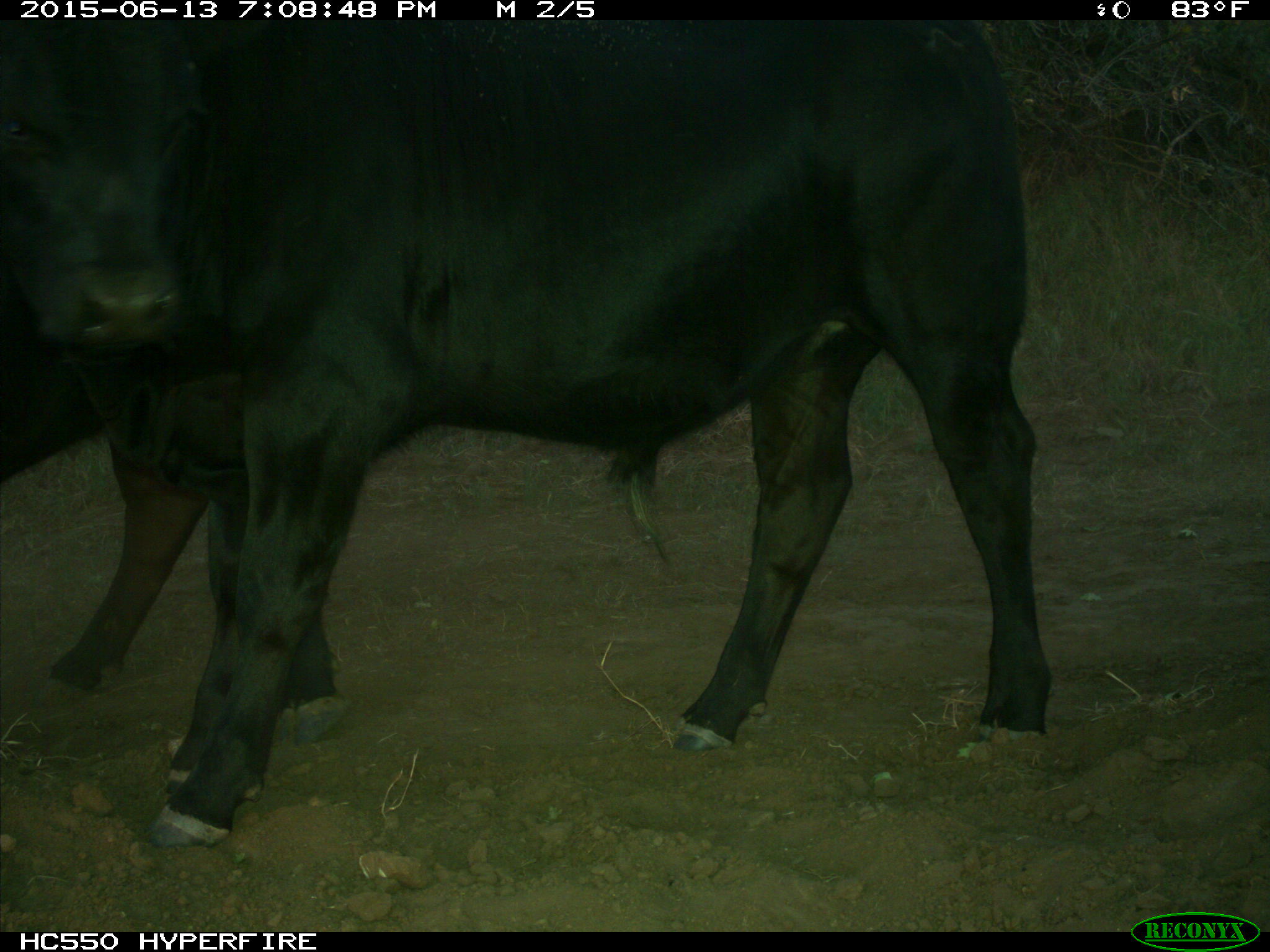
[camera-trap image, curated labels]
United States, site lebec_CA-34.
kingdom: Animalia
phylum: Chordata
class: Mammalia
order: Artiodactyla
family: Bovidae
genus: Bos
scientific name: Bos taurus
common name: domestic cow